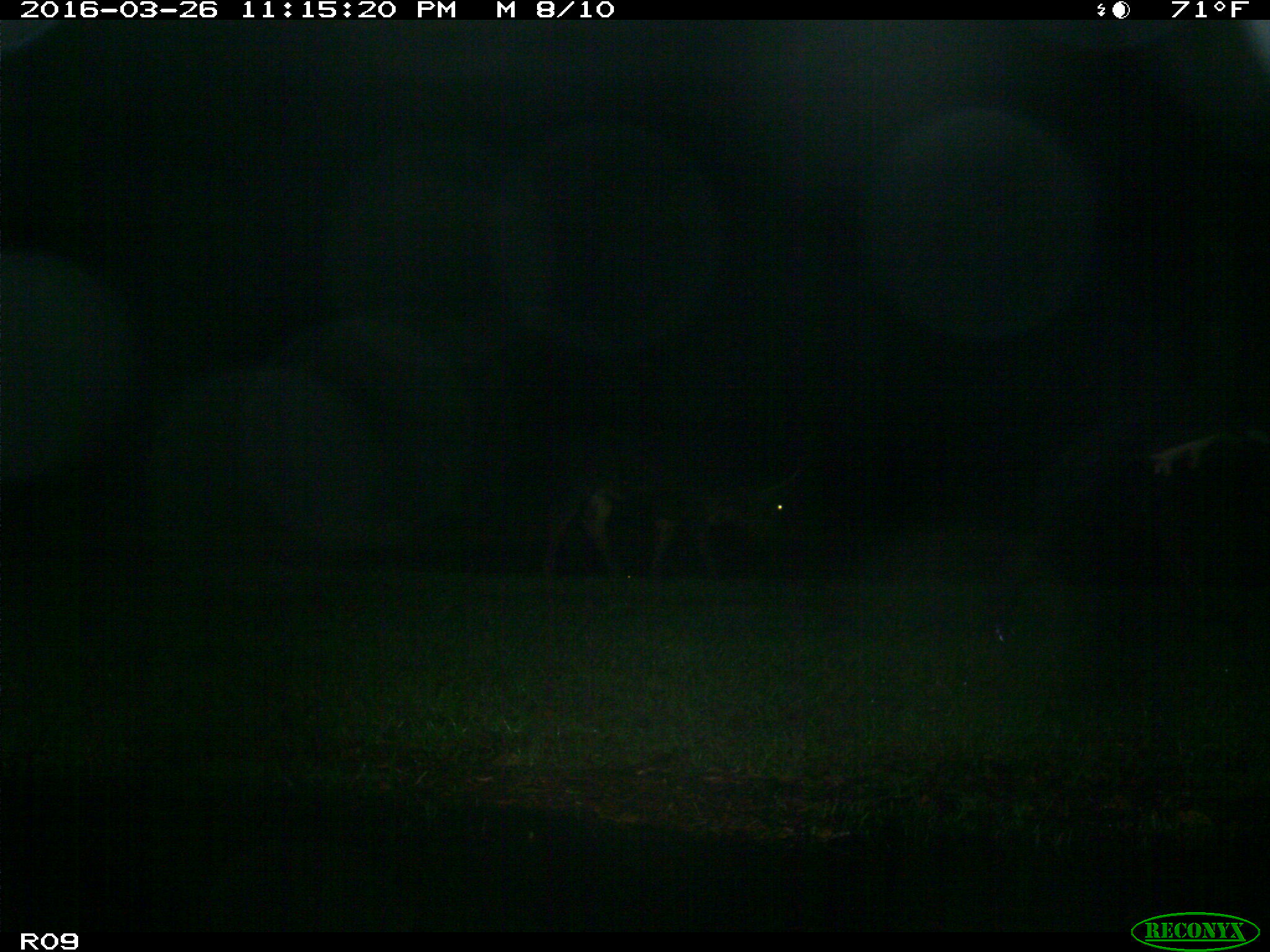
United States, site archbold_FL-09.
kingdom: Animalia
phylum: Chordata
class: Mammalia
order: Artiodactyla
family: Bovidae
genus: Bos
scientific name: Bos taurus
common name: domestic cow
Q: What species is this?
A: Bos taurus (domestic cow).